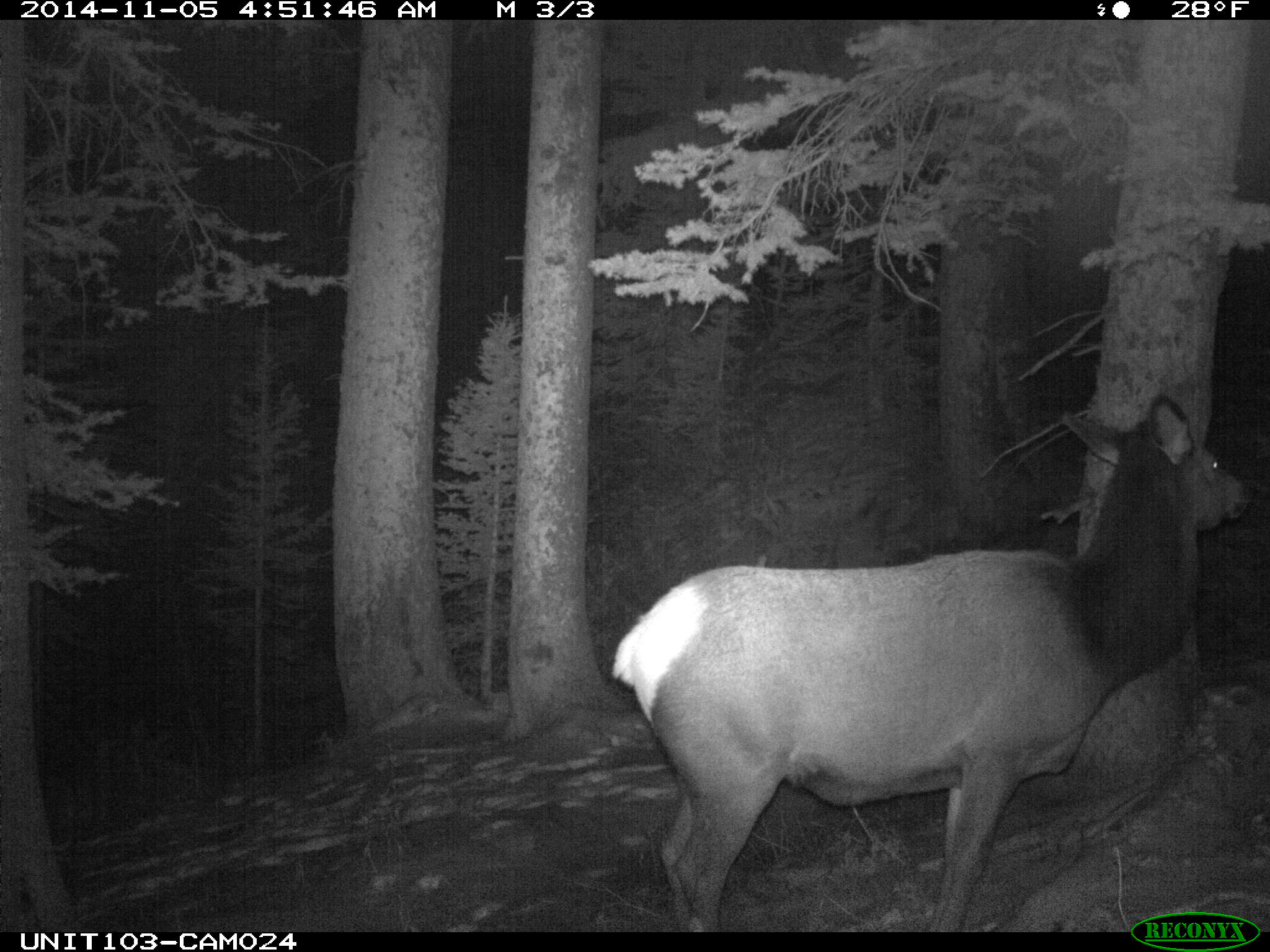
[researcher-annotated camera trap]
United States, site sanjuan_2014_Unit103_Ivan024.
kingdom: Animalia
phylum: Chordata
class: Mammalia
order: Artiodactyla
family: Cervidae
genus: Cervus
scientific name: Cervus elaphus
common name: red deer